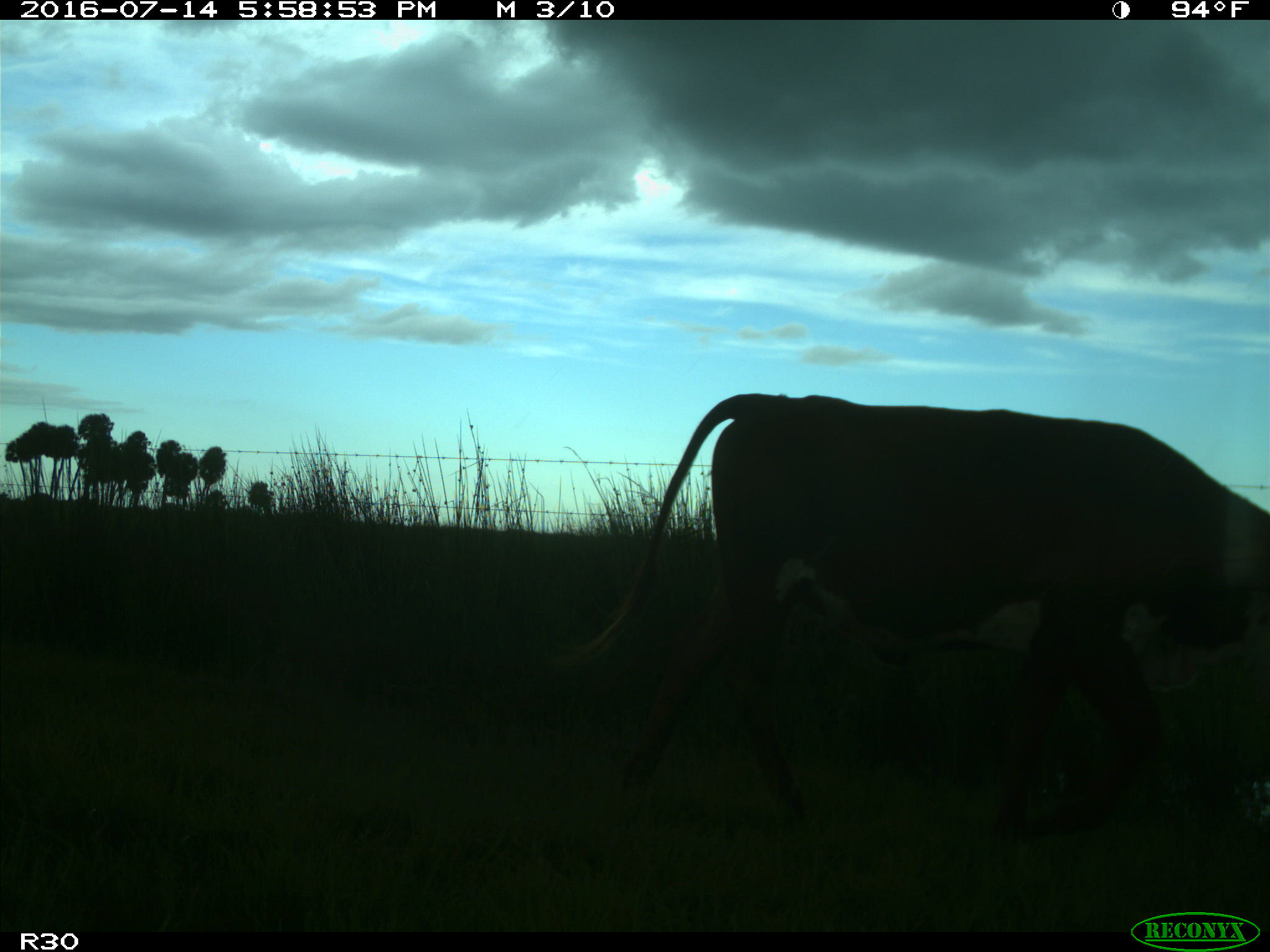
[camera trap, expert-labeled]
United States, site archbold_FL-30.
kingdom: Animalia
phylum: Chordata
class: Mammalia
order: Artiodactyla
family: Bovidae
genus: Bos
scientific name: Bos taurus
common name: domestic cow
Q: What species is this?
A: Bos taurus (domestic cow).